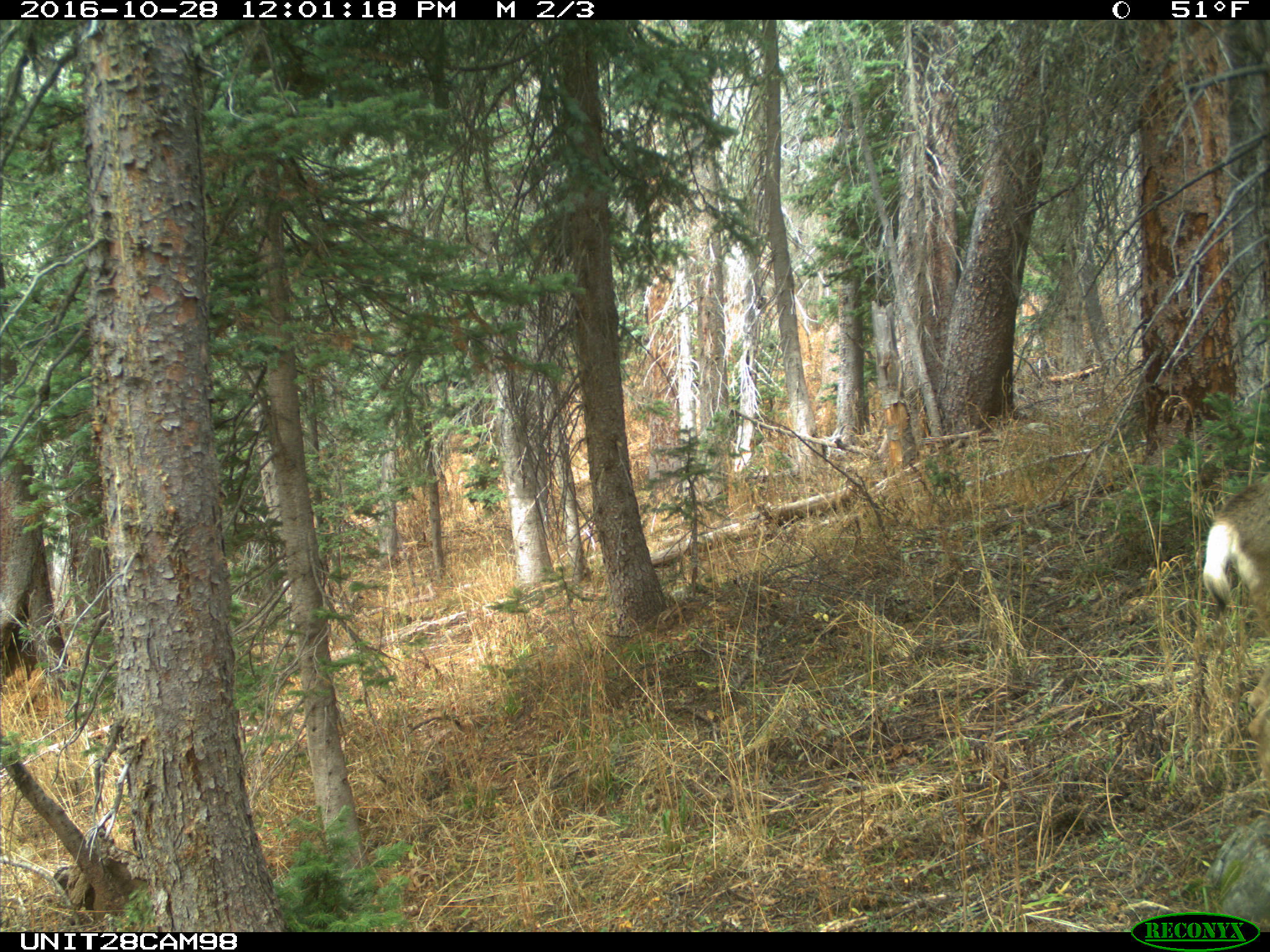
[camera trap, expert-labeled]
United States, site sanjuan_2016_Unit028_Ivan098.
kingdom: Animalia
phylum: Chordata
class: Mammalia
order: Artiodactyla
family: Cervidae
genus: Odocoileus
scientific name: Odocoileus hemionus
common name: mule deer